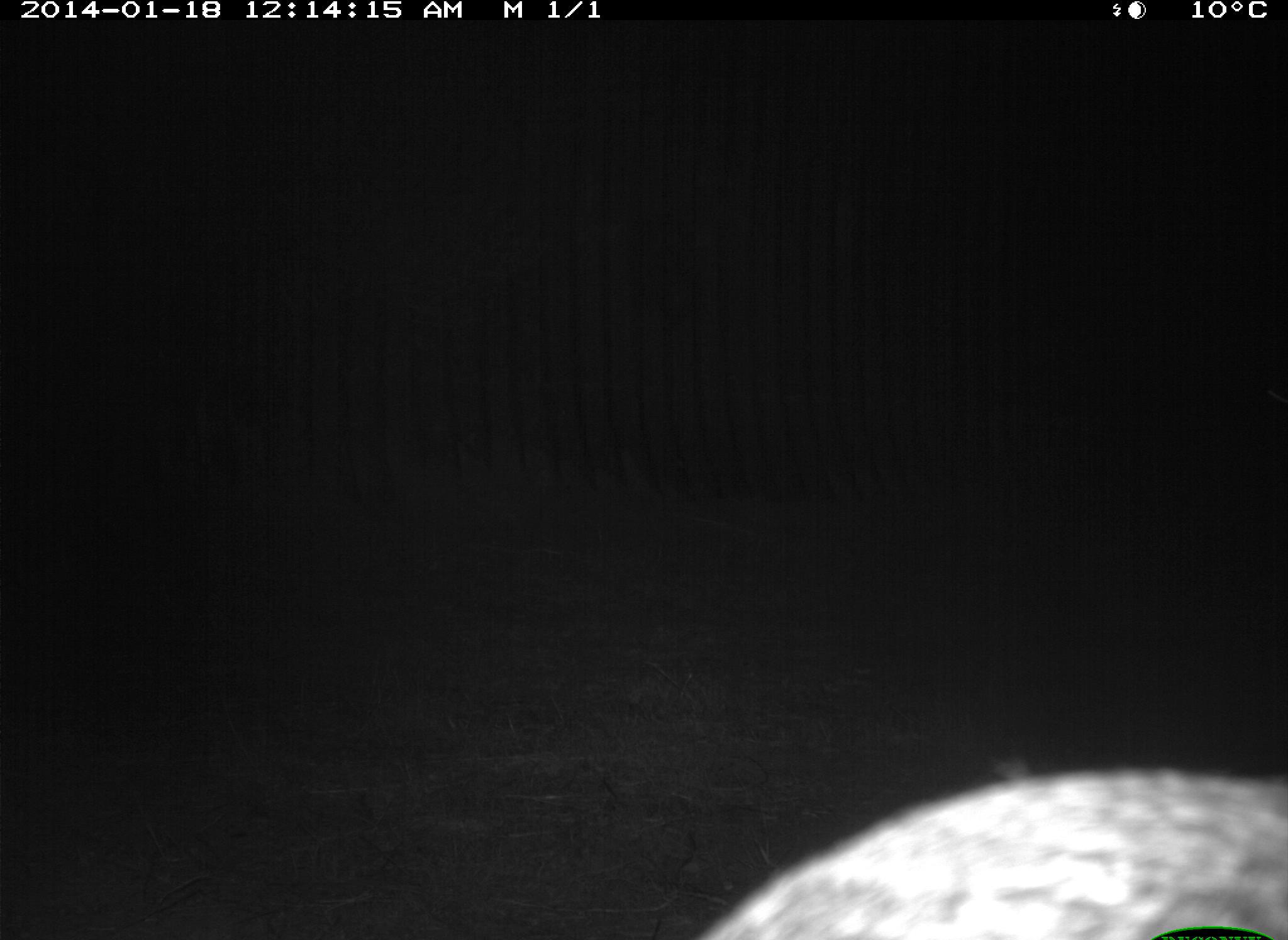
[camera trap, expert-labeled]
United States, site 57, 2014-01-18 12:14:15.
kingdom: Animalia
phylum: Chordata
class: Mammalia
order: Lagomorpha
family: Leporidae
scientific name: Leporidae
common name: rabbits and hares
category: rabbit